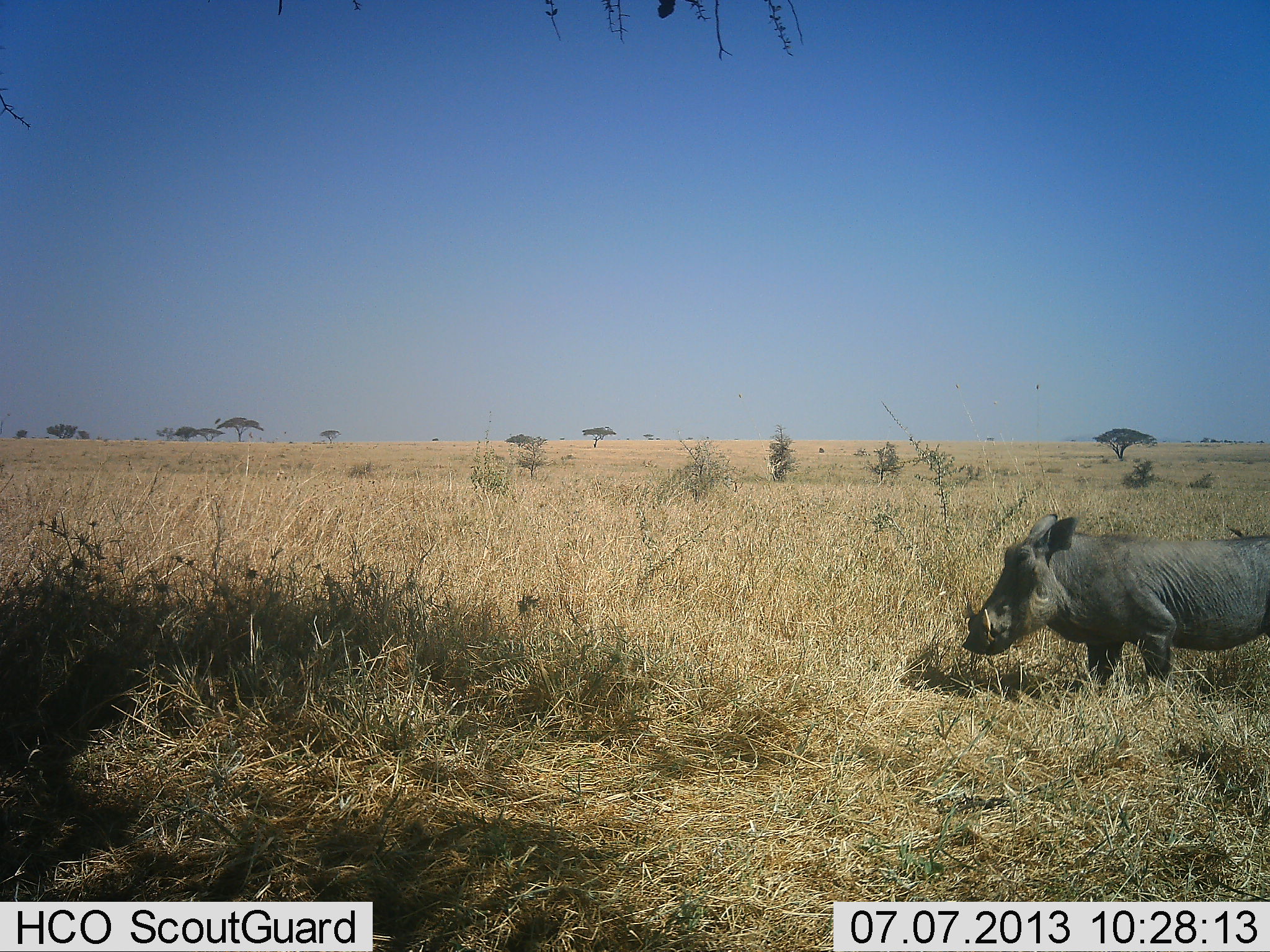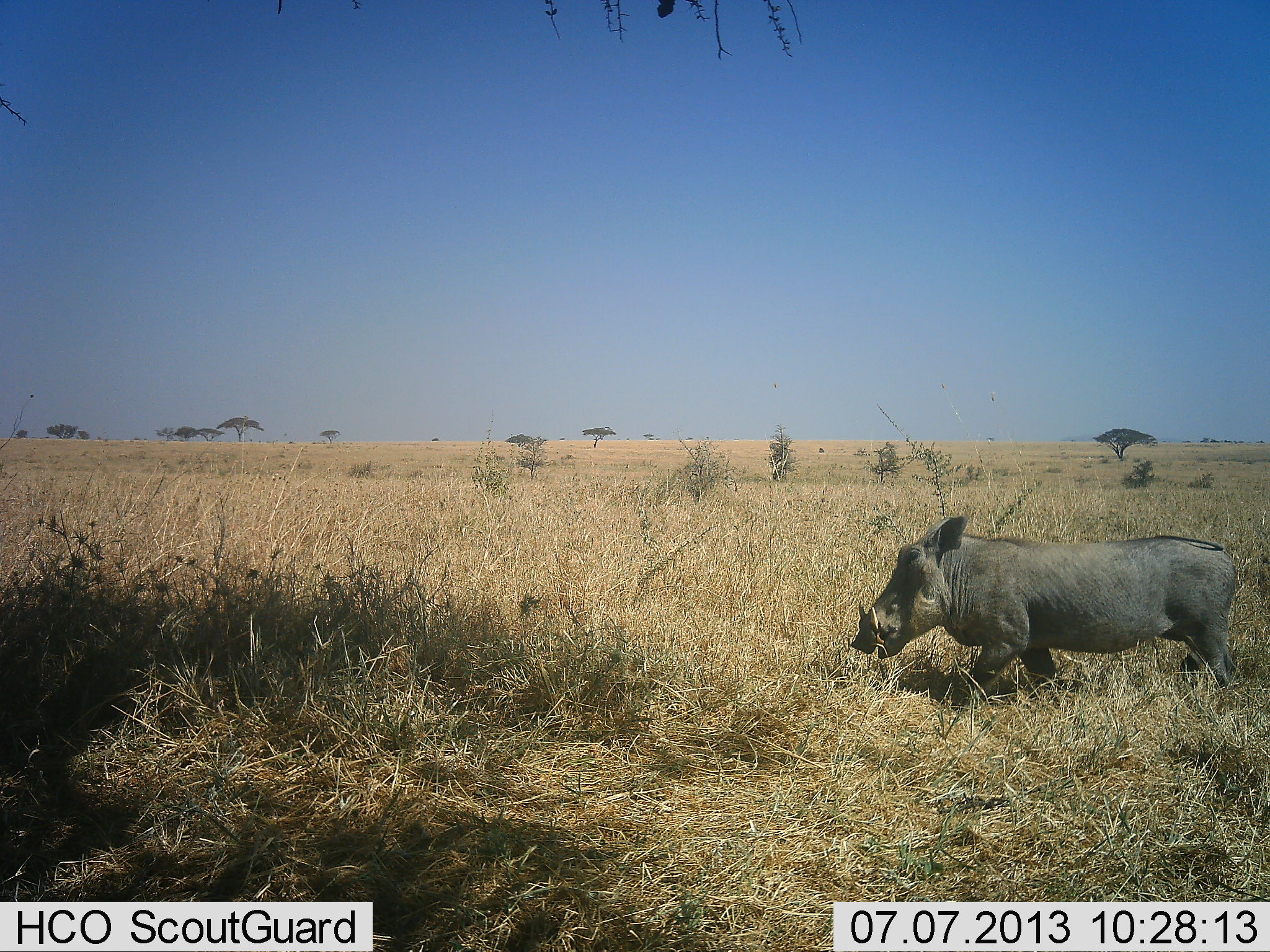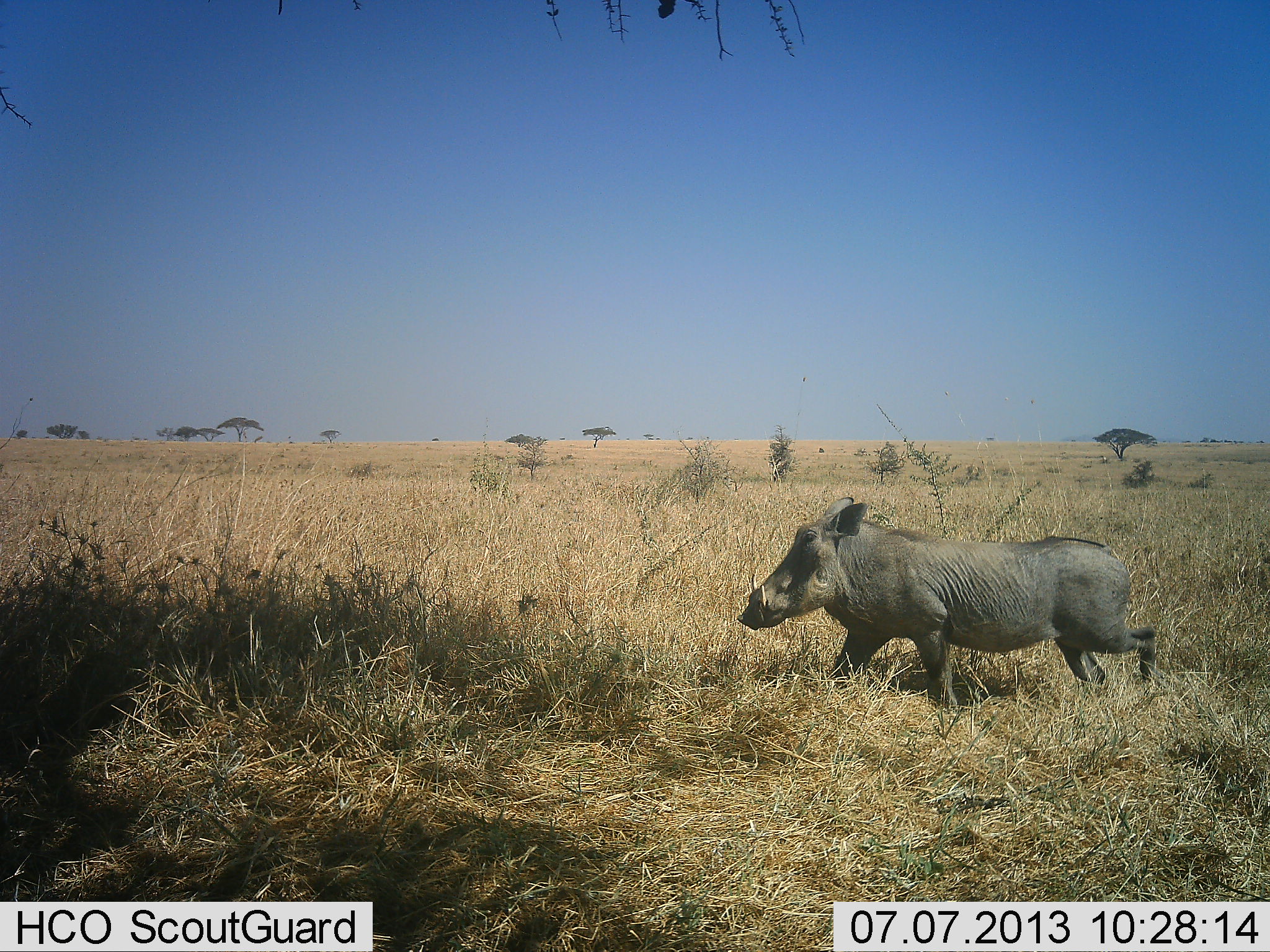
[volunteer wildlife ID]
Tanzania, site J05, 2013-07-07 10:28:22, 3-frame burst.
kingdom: Animalia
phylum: Chordata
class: Mammalia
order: Artiodactyla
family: Suidae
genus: Phacochoerus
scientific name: Phacochoerus africanus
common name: warthog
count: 1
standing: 0%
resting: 0%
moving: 100%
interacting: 0%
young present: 0%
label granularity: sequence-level